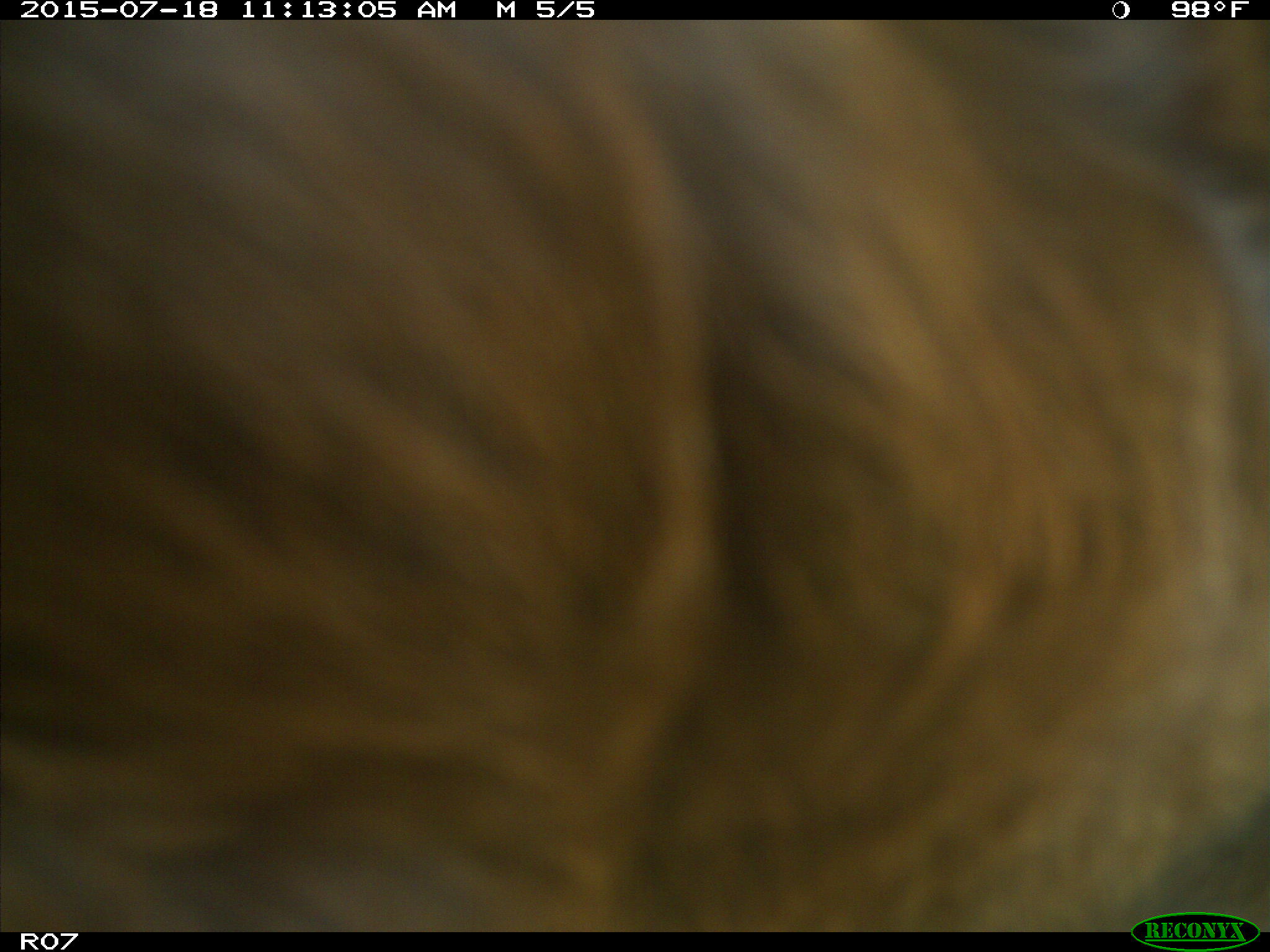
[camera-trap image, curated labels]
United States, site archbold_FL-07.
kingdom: Animalia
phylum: Chordata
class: Mammalia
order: Artiodactyla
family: Bovidae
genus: Bos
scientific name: Bos taurus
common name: domestic cow